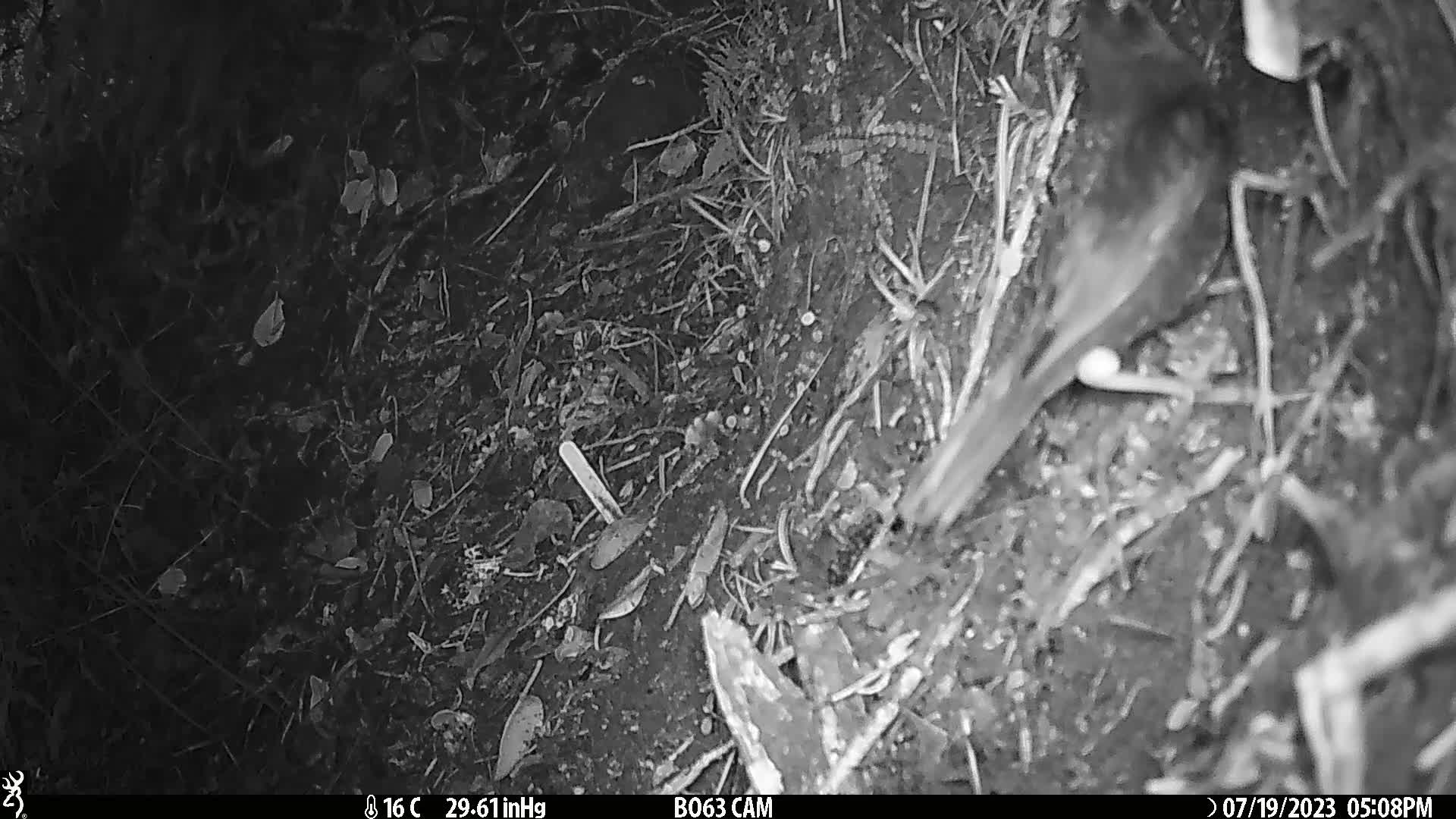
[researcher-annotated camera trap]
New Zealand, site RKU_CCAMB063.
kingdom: Animalia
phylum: Chordata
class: Aves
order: Passeriformes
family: Turdidae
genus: Turdus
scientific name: Turdus merula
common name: eurasian blackbird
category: blackbird